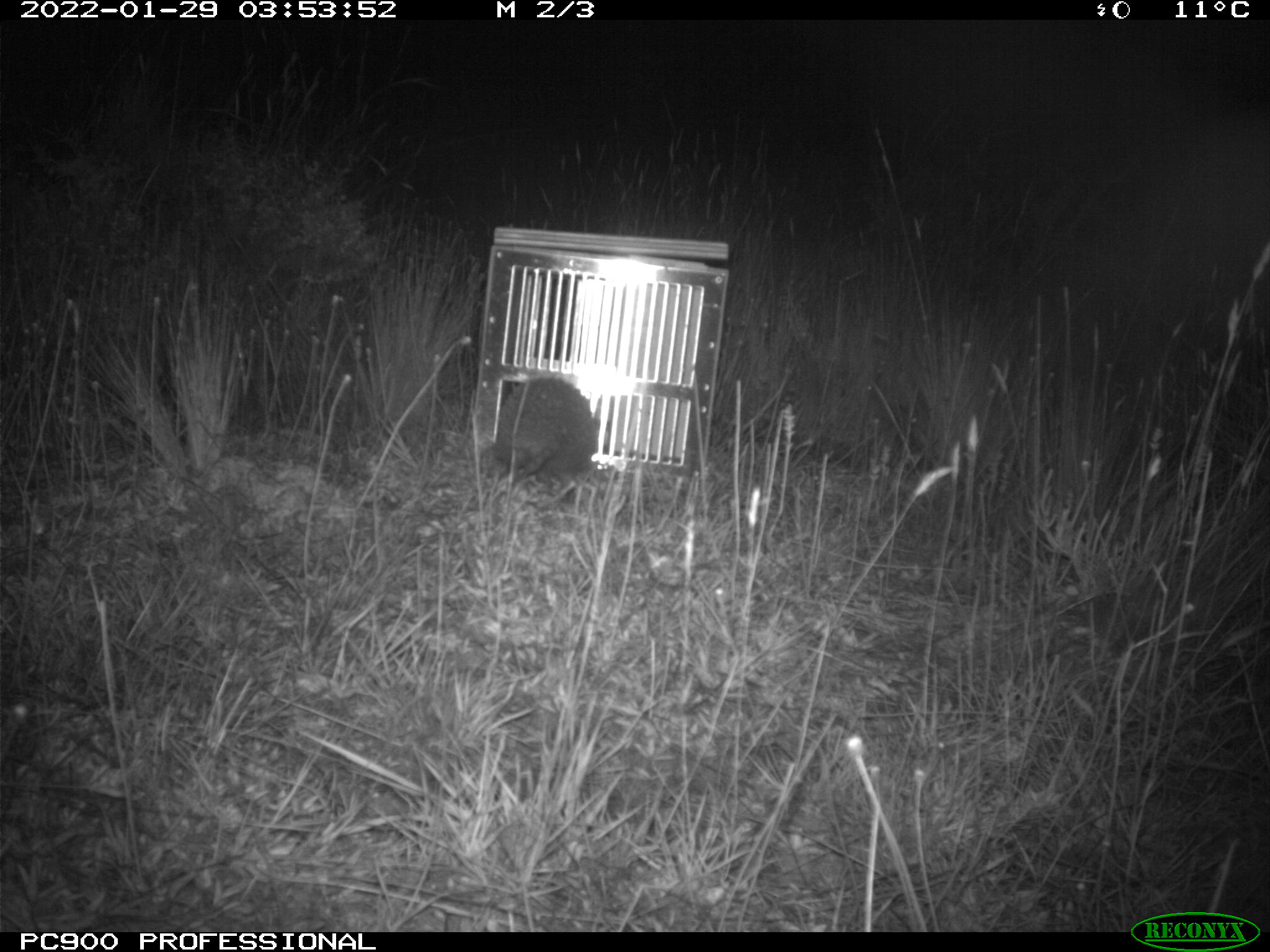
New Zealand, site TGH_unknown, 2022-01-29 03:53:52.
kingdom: Animalia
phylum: Chordata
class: Mammalia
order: Eulipotyphla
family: Erinaceidae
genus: Erinaceus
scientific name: Erinaceus europaeus europaeus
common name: european hedgehog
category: hedgehog